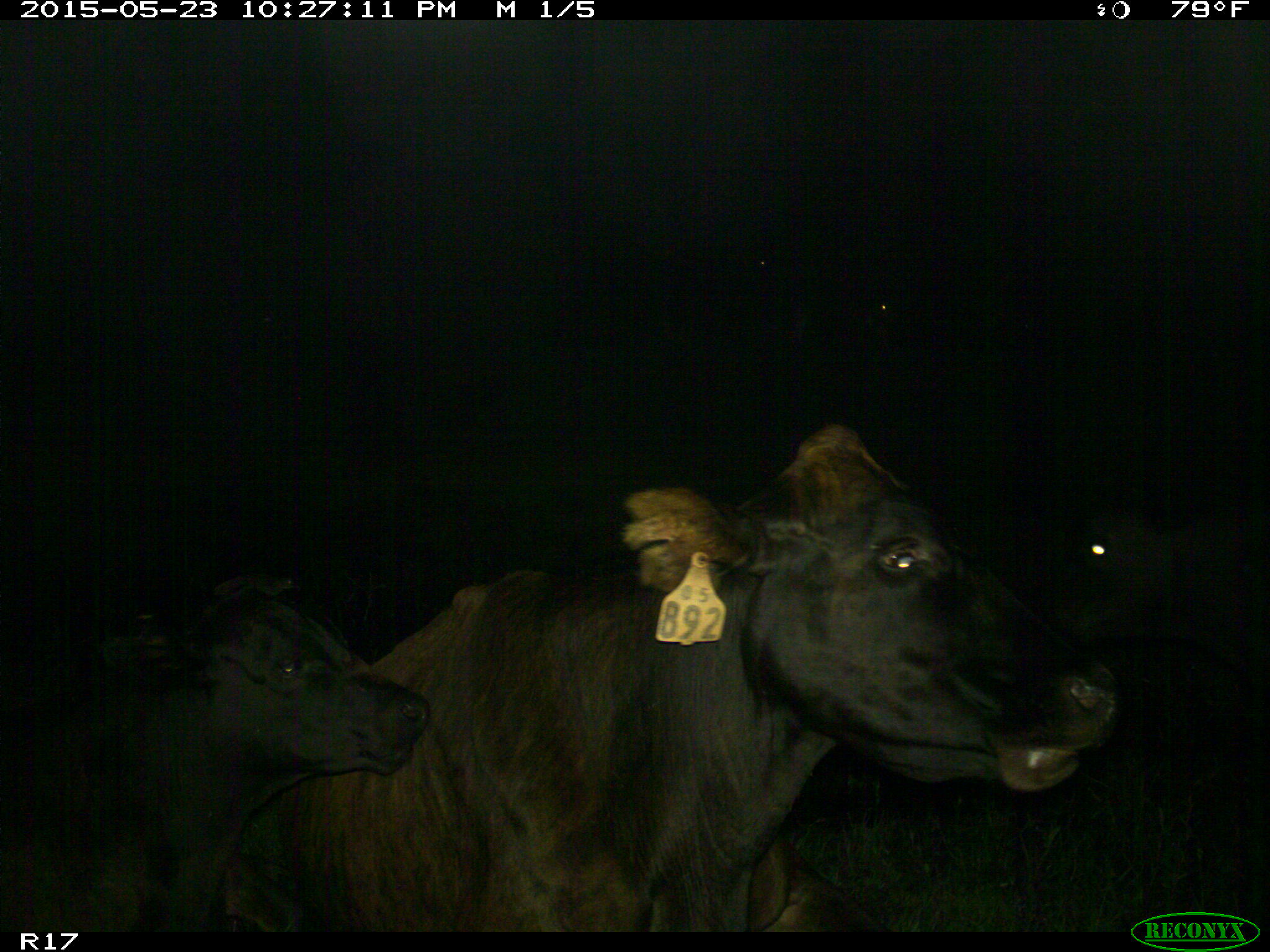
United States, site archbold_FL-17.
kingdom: Animalia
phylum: Chordata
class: Mammalia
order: Artiodactyla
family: Bovidae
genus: Bos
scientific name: Bos taurus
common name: domestic cow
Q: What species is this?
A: Bos taurus (domestic cow).